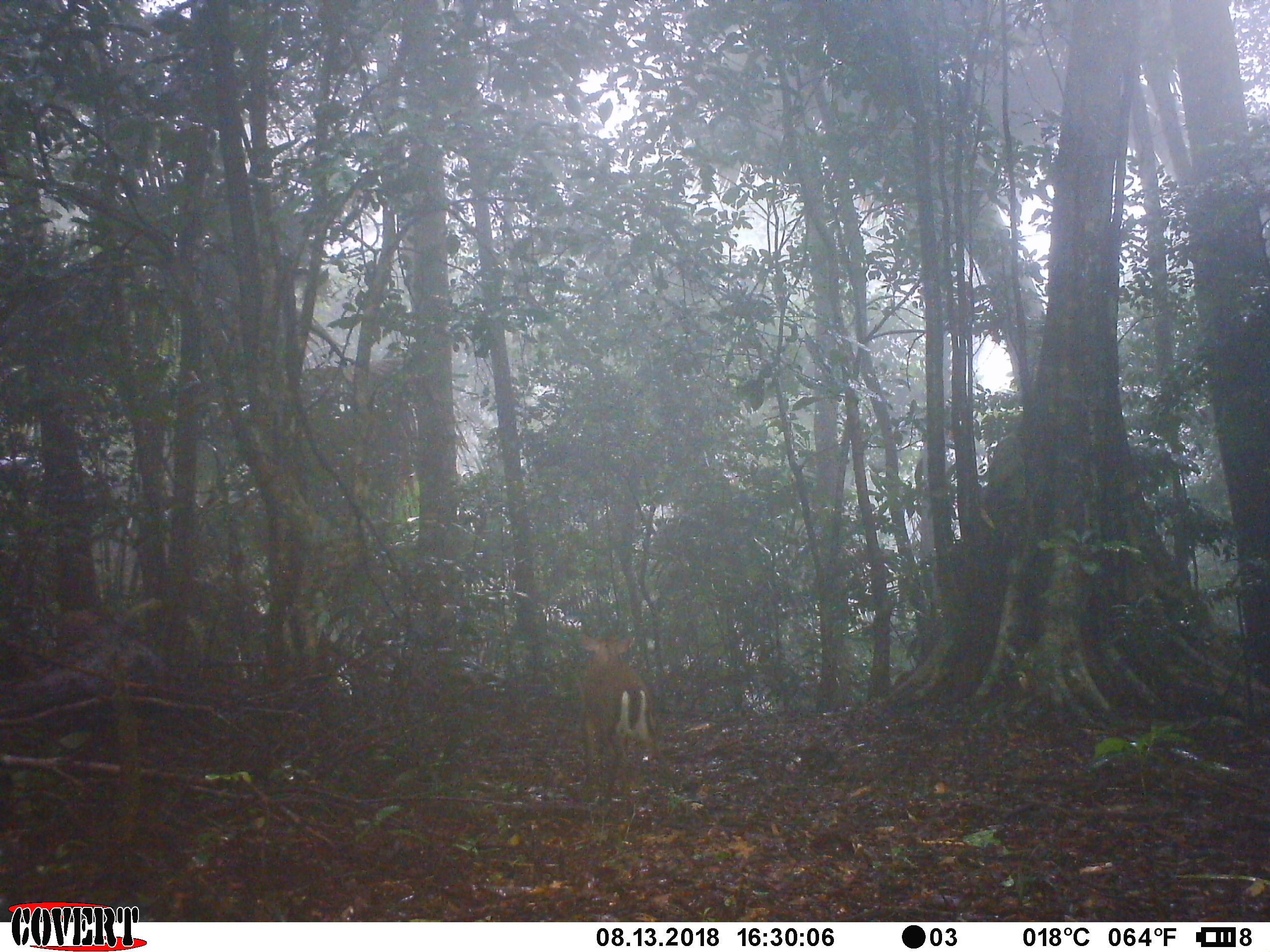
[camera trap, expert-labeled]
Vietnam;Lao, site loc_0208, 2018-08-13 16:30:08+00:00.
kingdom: Animalia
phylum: Chordata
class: Mammalia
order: Artiodactyla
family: Cervidae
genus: Muntiacus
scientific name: Muntiacus rooseveltorum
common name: roosevelt's muntjac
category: roosevelts muntjac group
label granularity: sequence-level